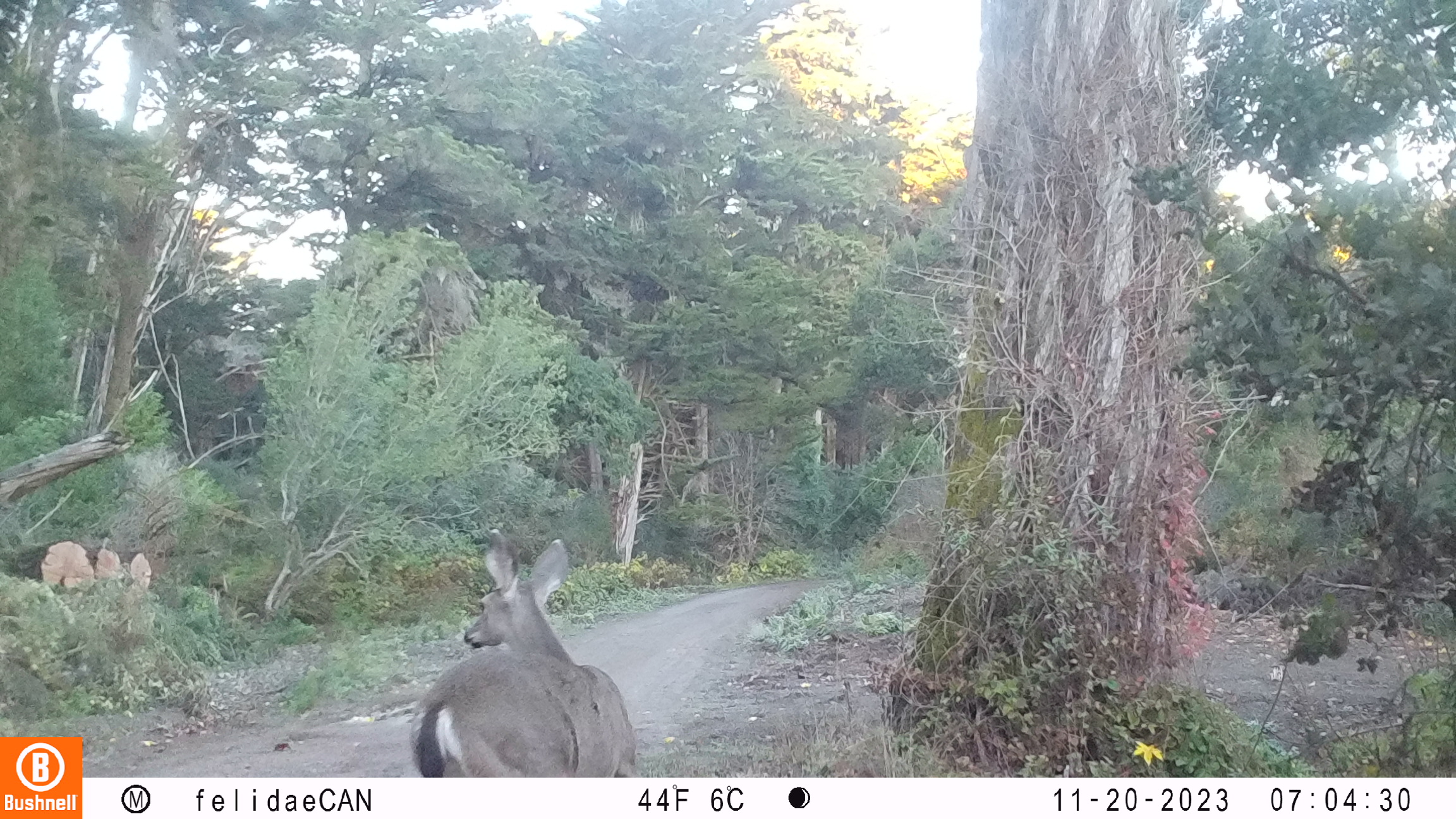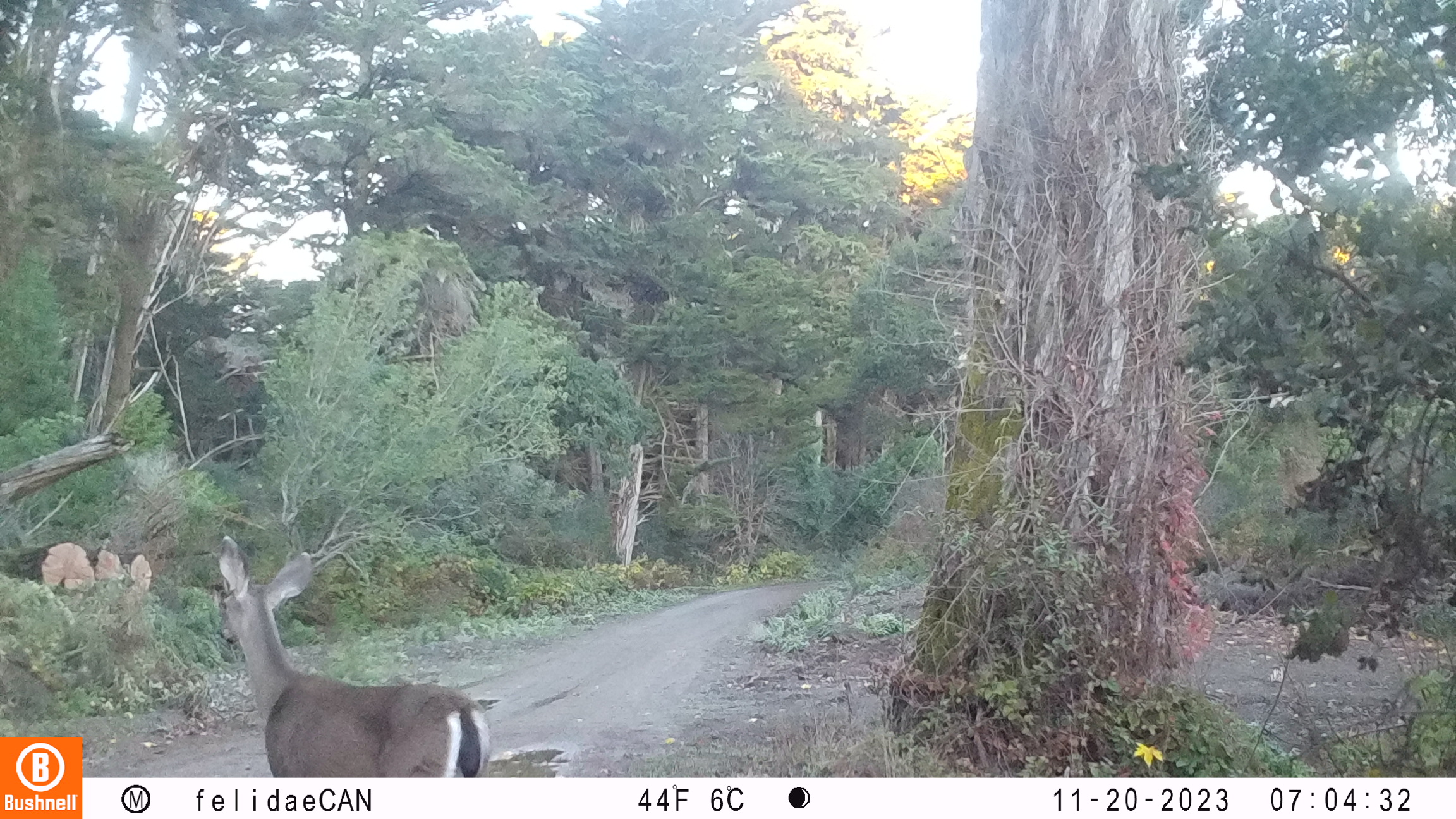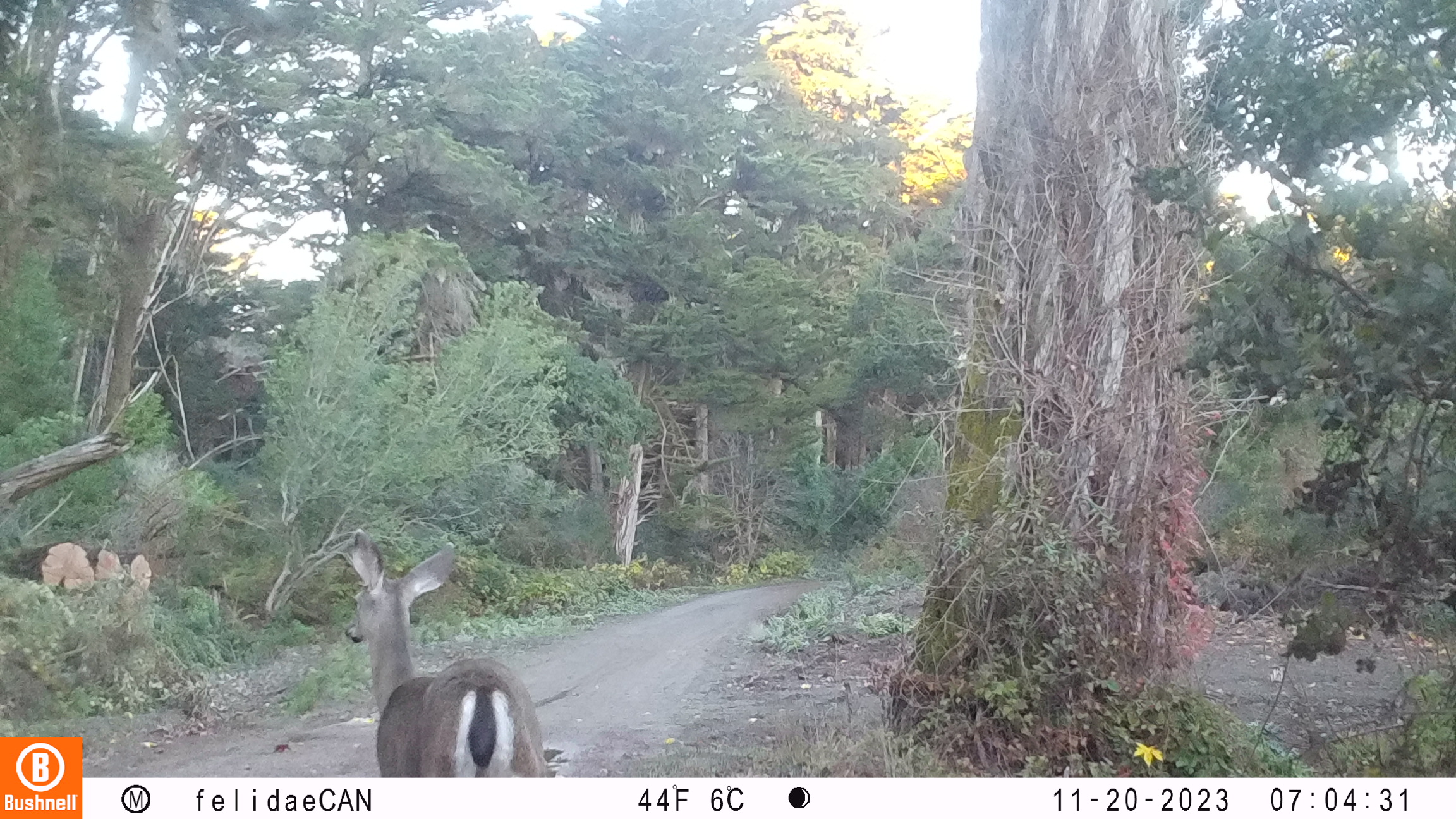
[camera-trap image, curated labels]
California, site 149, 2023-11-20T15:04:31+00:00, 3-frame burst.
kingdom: Animalia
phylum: Chordata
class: Mammalia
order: Artiodactyla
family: Cervidae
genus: Odocoileus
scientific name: Odocoileus hemionus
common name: mule deer